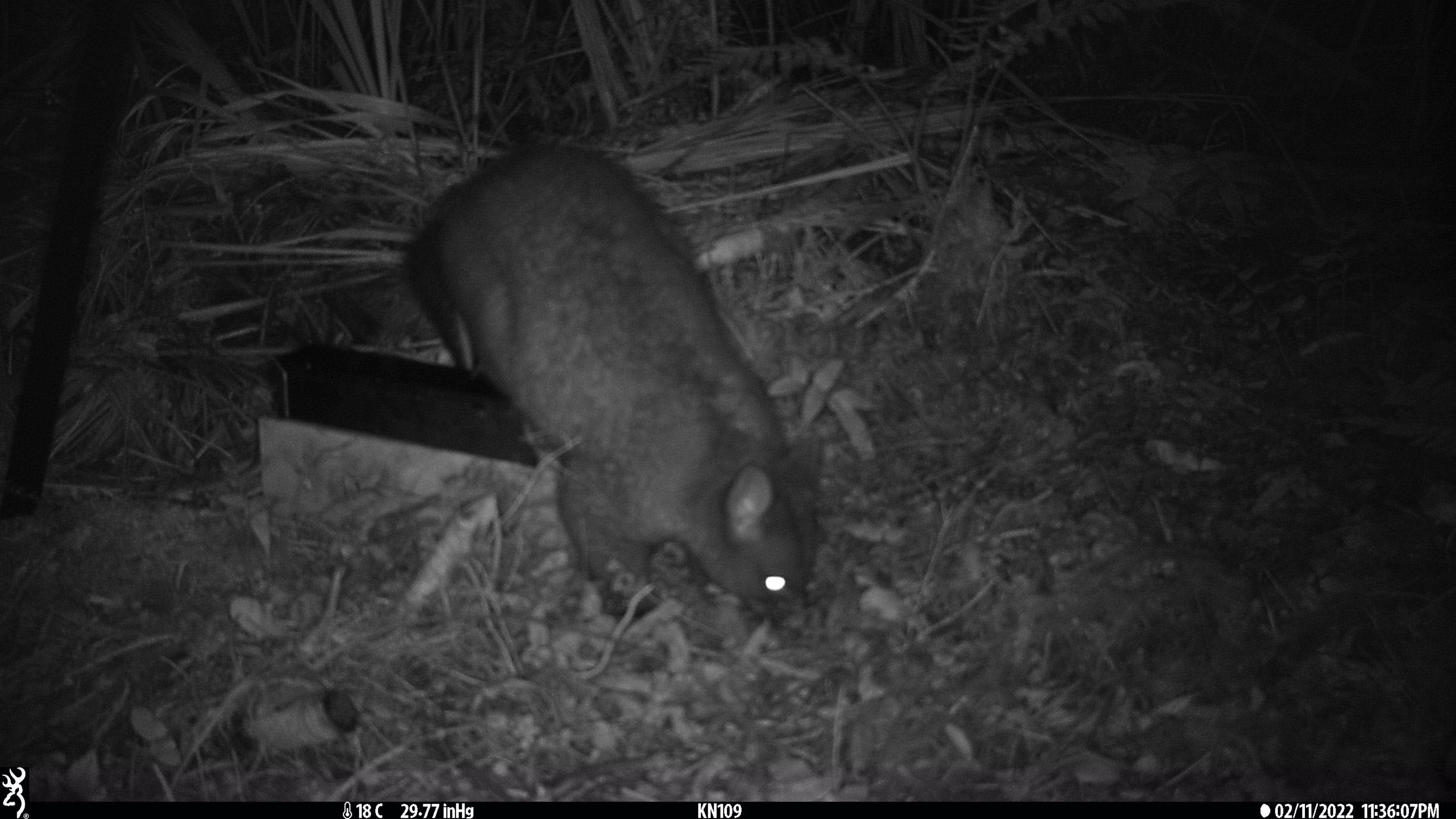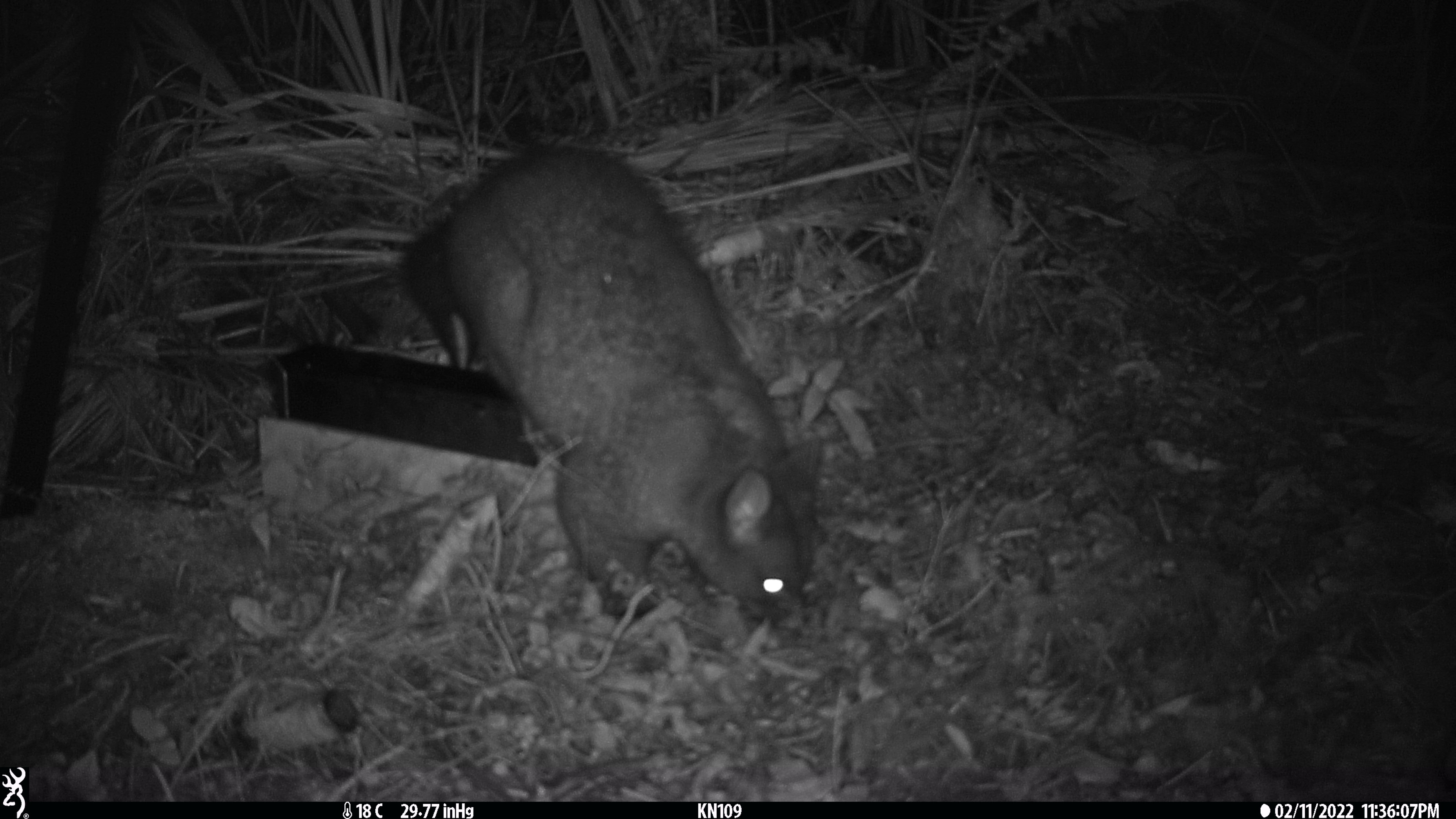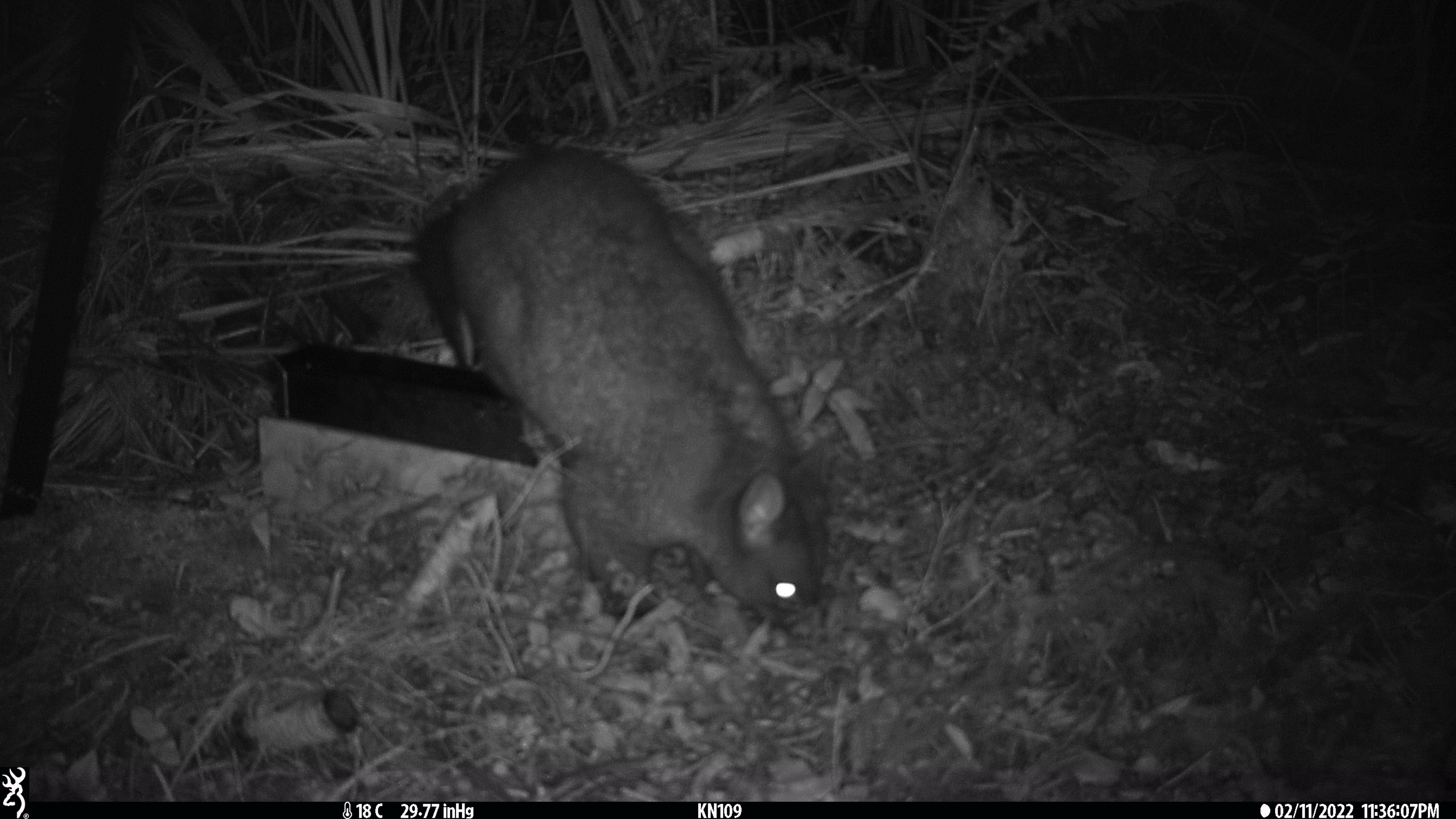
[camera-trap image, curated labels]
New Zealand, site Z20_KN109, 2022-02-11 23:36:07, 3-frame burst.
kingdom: Animalia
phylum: Chordata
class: Mammalia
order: Diprotodontia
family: Phalangeridae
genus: Trichosurus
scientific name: Trichosurus vulpecula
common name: common brushtail possum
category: possum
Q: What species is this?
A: Possum (common brushtail possum) (Trichosurus vulpecula).